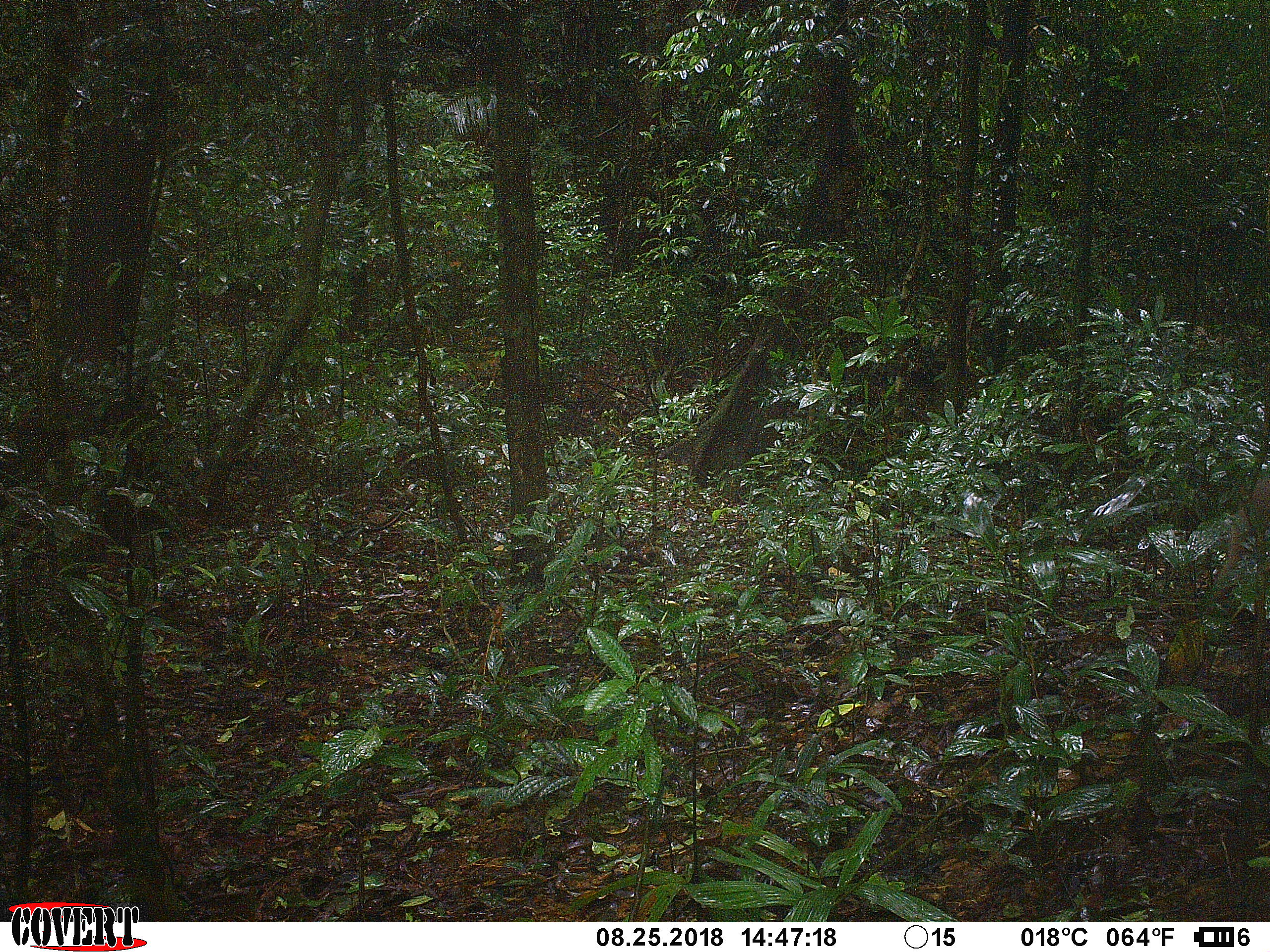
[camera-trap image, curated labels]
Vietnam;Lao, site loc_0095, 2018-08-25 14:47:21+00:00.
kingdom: Animalia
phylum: Chordata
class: Mammalia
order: Primates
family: Cercopithecidae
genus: Macaca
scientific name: Macaca nemestrina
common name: pig-tailed macaque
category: pig tailed macaque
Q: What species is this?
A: Pig tailed macaque (pig-tailed macaque) (Macaca nemestrina).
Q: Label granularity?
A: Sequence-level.